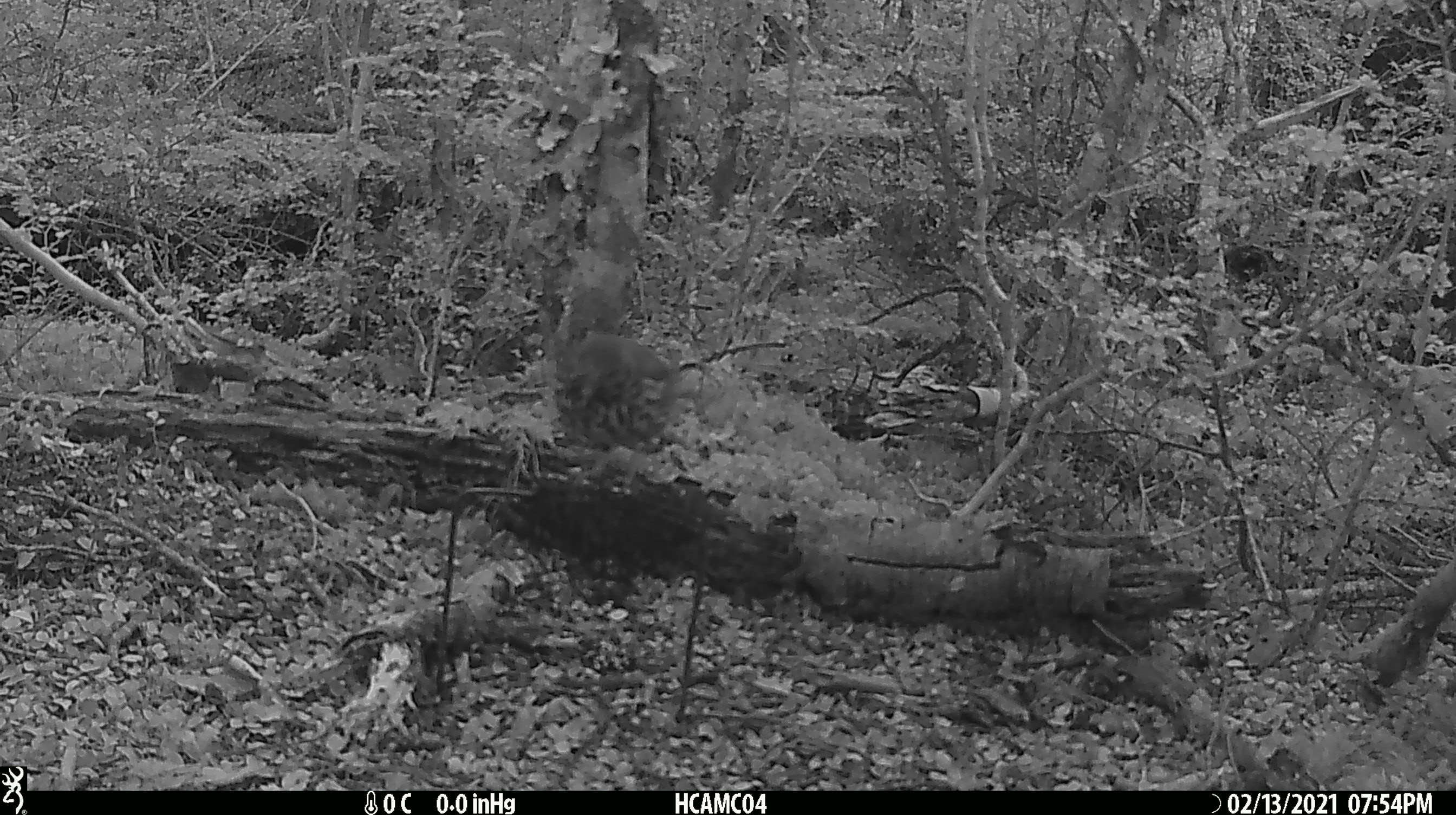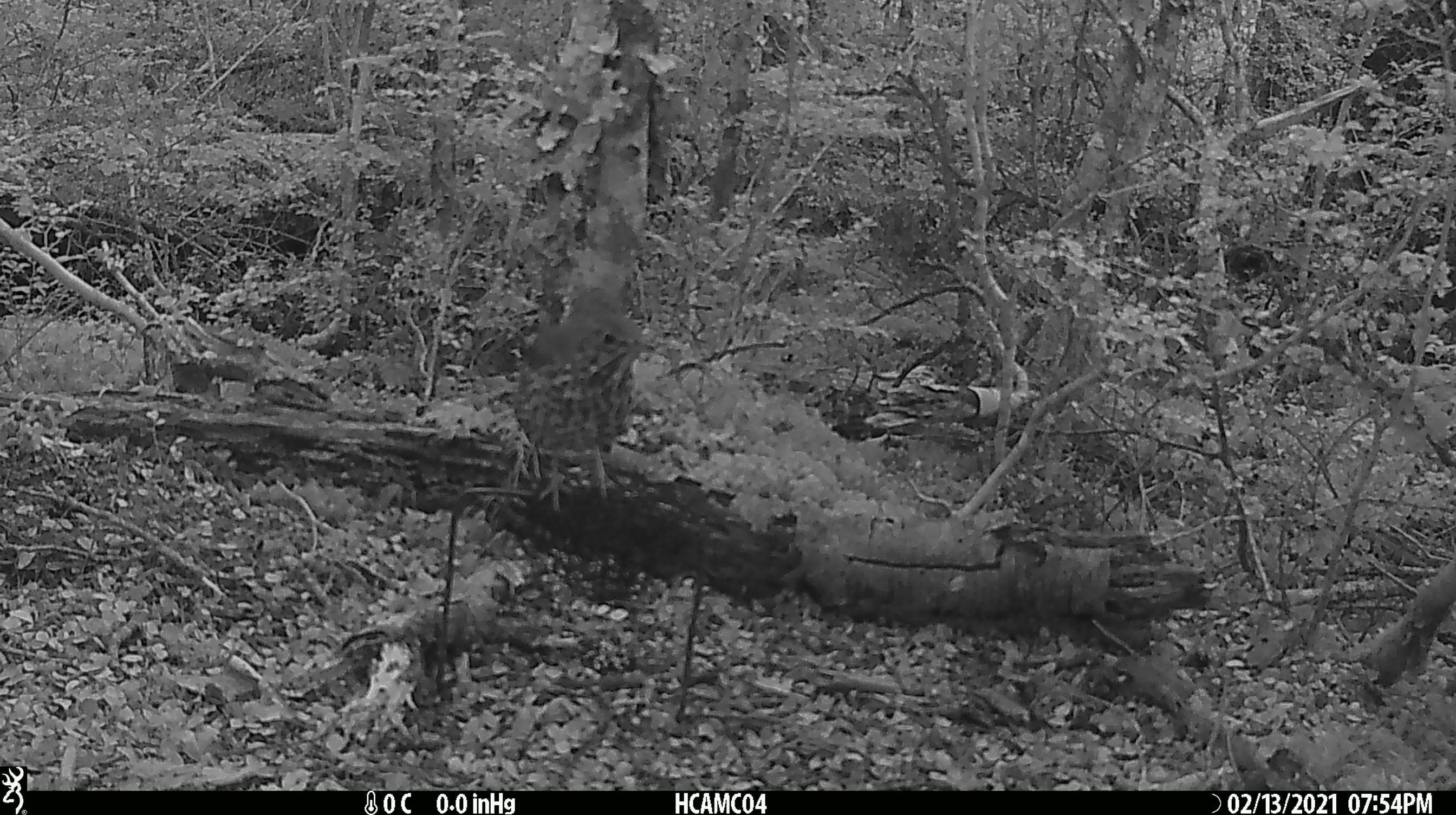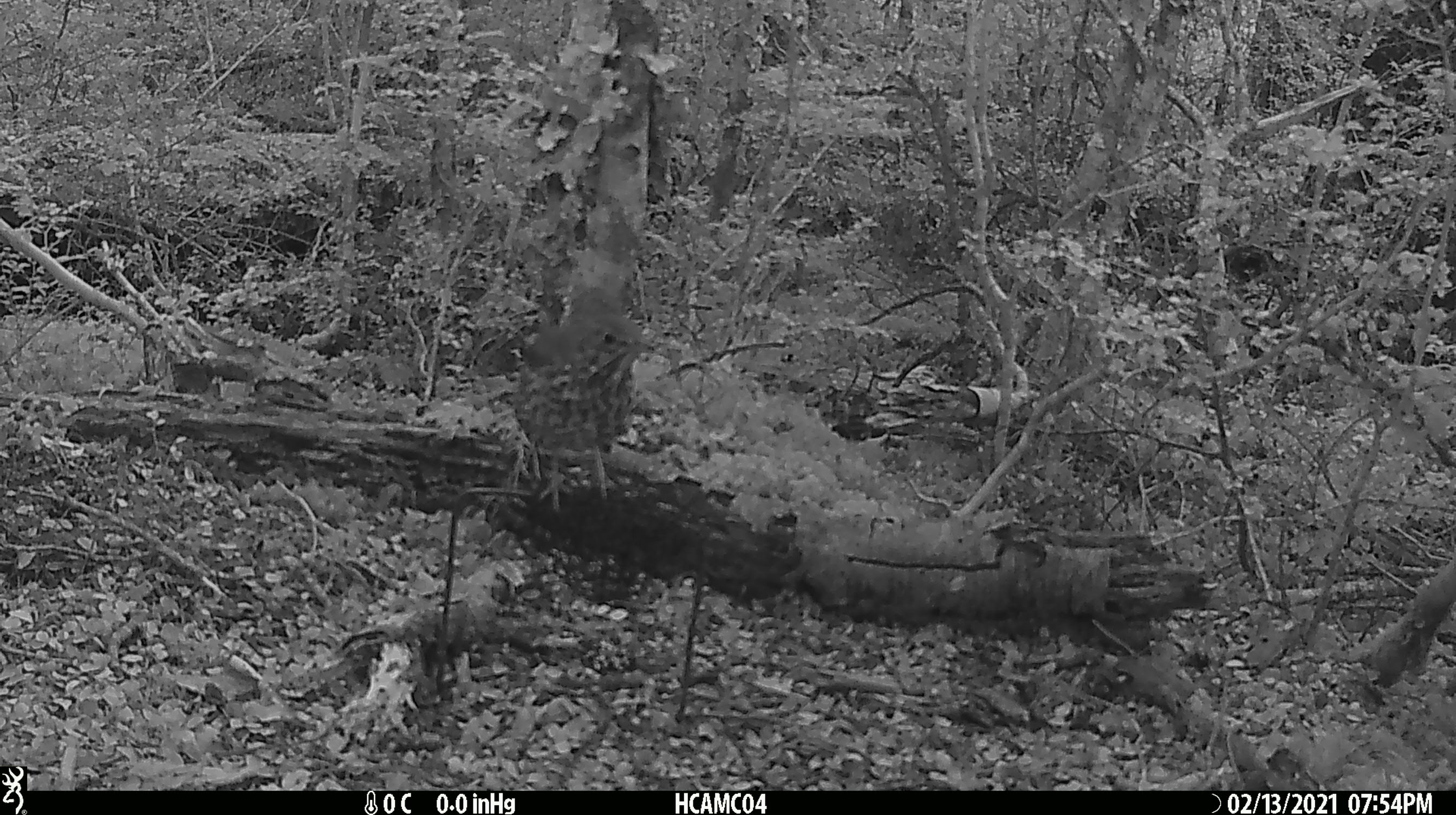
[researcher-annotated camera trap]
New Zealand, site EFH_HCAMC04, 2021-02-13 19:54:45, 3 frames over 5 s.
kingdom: Animalia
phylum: Chordata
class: Aves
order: Passeriformes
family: Turdidae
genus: Turdus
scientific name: Turdus philomelos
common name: song thrush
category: thrush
Thrush (song thrush) (Turdus philomelos).